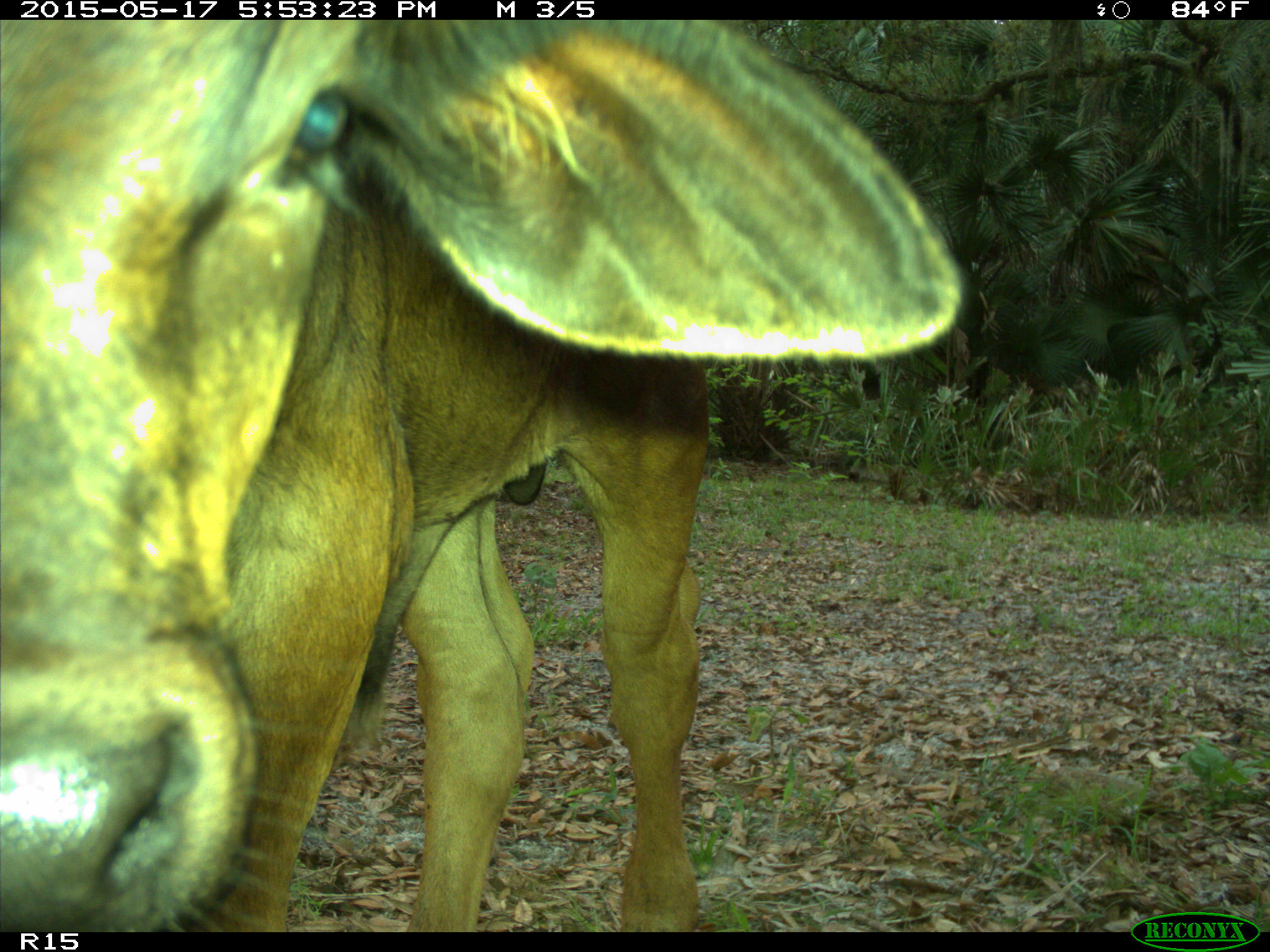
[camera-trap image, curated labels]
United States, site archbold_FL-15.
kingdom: Animalia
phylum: Chordata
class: Mammalia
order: Artiodactyla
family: Bovidae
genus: Bos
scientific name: Bos taurus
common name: domestic cow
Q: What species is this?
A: Bos taurus (domestic cow).